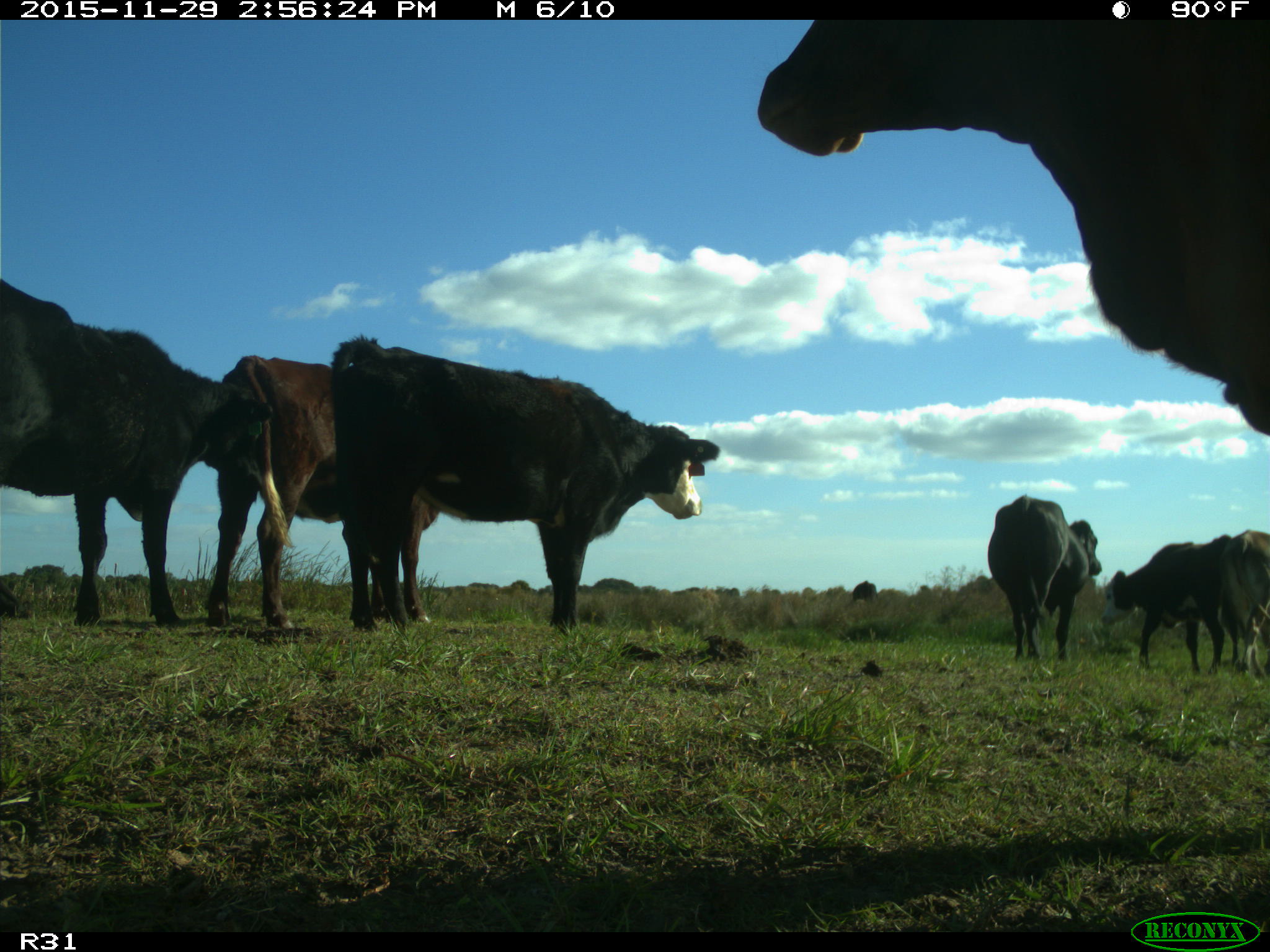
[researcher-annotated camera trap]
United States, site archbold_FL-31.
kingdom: Animalia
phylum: Chordata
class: Mammalia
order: Artiodactyla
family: Bovidae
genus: Bos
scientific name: Bos taurus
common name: domestic cow